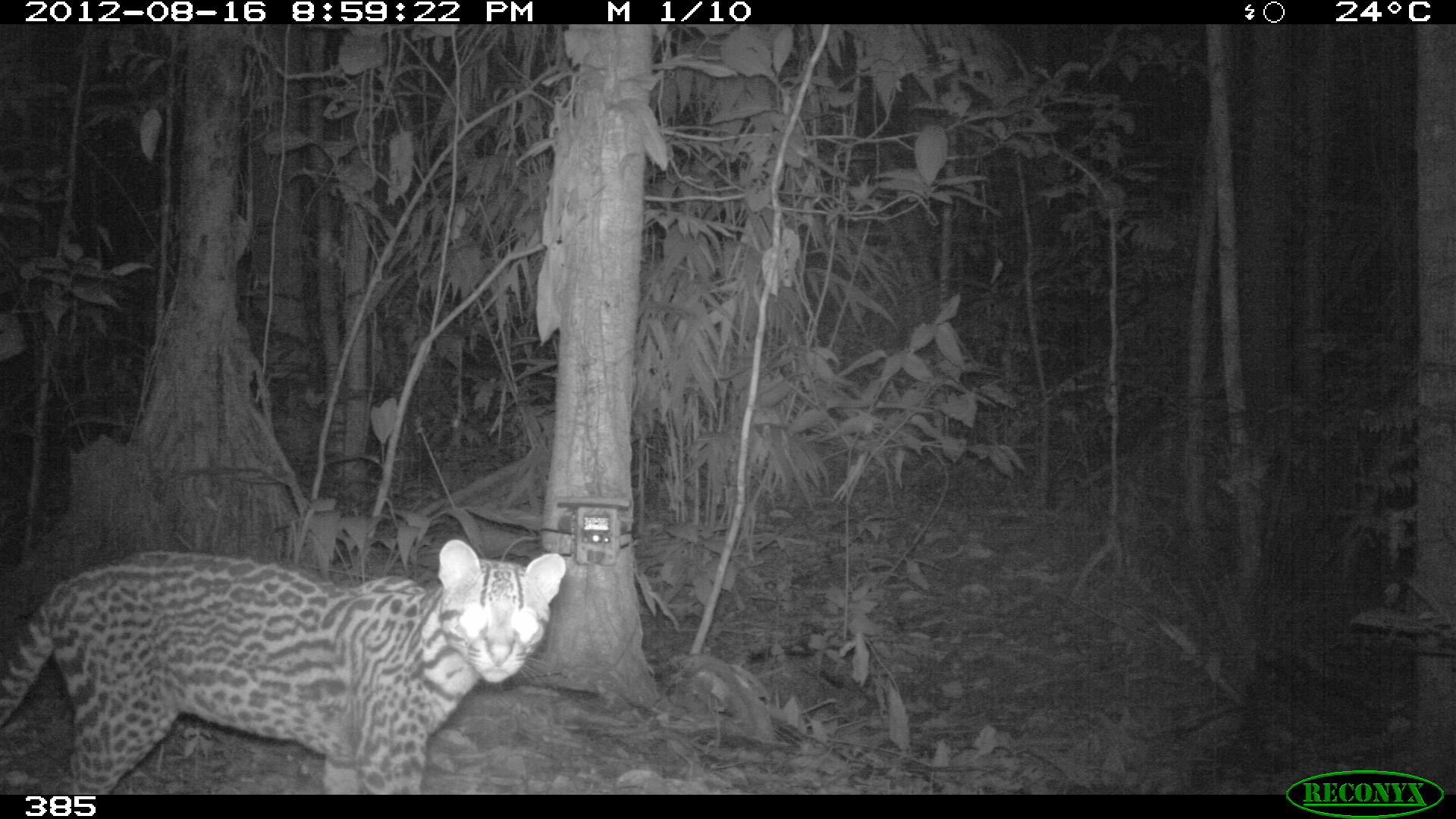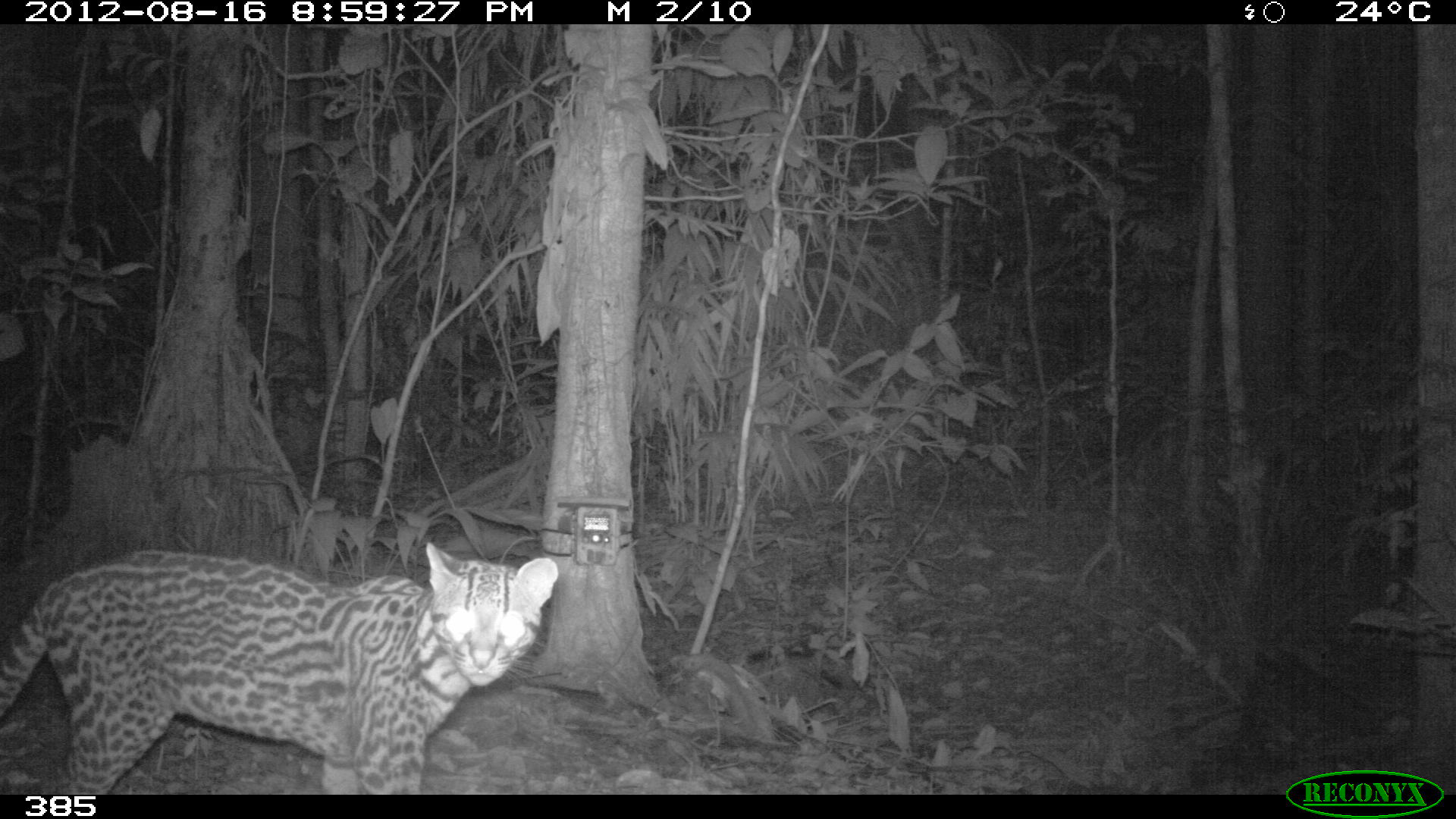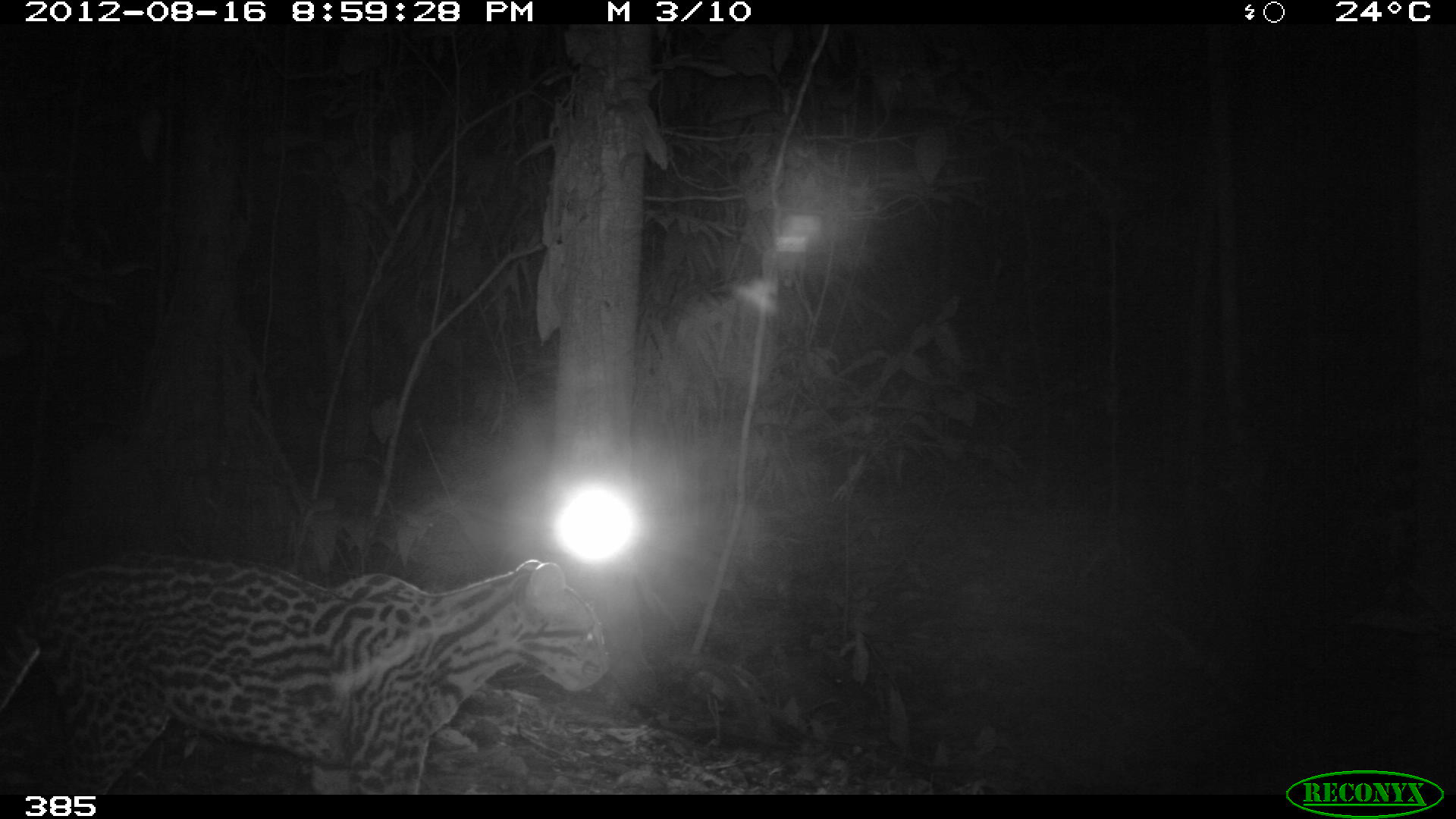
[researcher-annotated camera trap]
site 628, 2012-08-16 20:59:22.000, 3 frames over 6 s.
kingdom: Animalia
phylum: Chordata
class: Mammalia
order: Carnivora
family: Felidae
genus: Leopardus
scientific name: Leopardus pardalis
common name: ocelot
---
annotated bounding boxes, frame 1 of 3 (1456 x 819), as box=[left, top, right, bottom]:
leopardus pardalis: box=[1, 538, 568, 792]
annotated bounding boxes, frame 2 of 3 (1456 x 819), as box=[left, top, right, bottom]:
leopardus pardalis: box=[0, 541, 556, 794]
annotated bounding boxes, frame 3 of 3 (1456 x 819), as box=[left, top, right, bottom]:
leopardus pardalis: box=[0, 557, 610, 795]